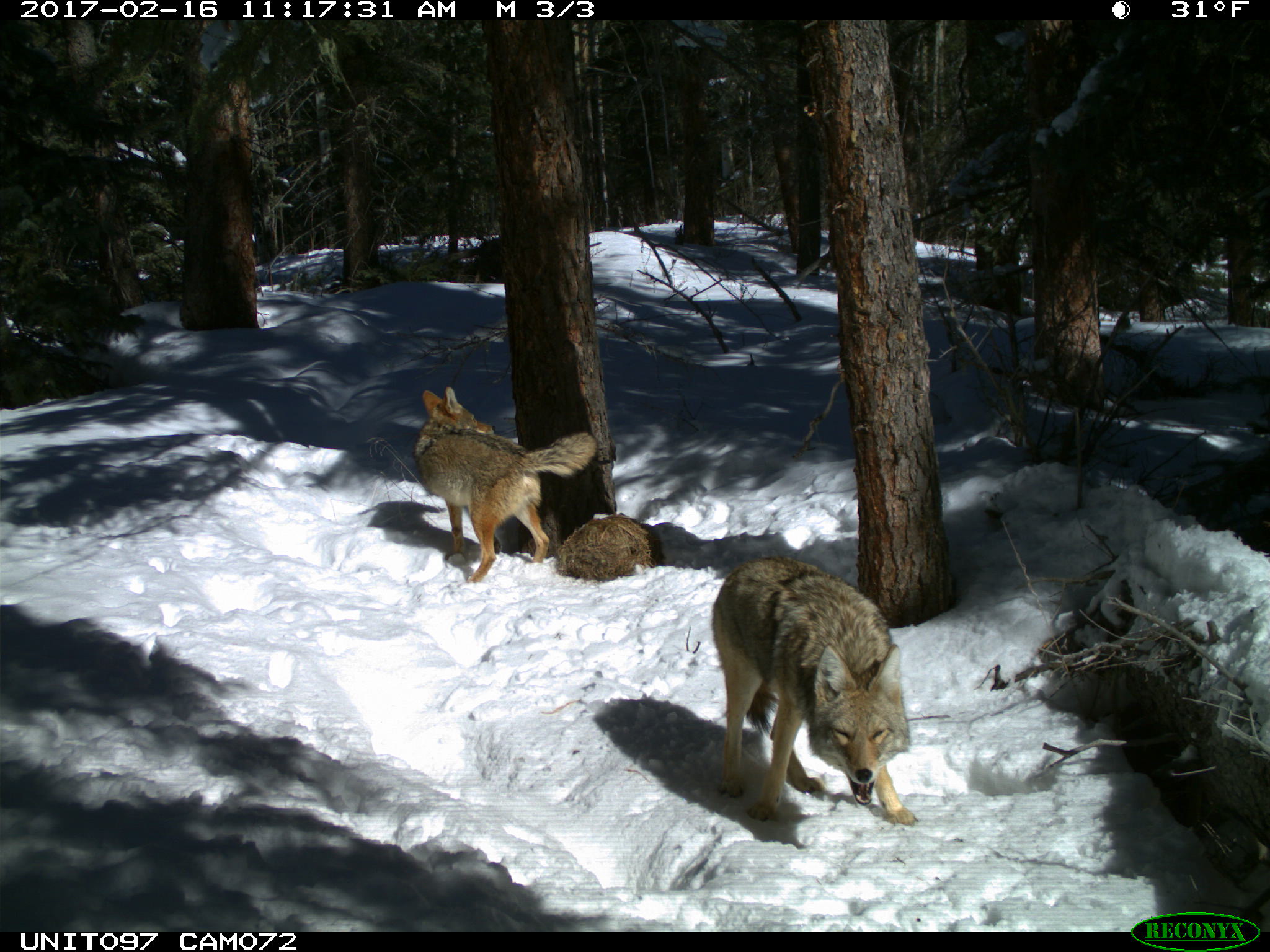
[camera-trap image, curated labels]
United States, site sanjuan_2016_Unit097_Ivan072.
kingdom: Animalia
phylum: Chordata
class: Mammalia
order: Carnivora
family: Canidae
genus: Canis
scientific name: Canis latrans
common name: coyote